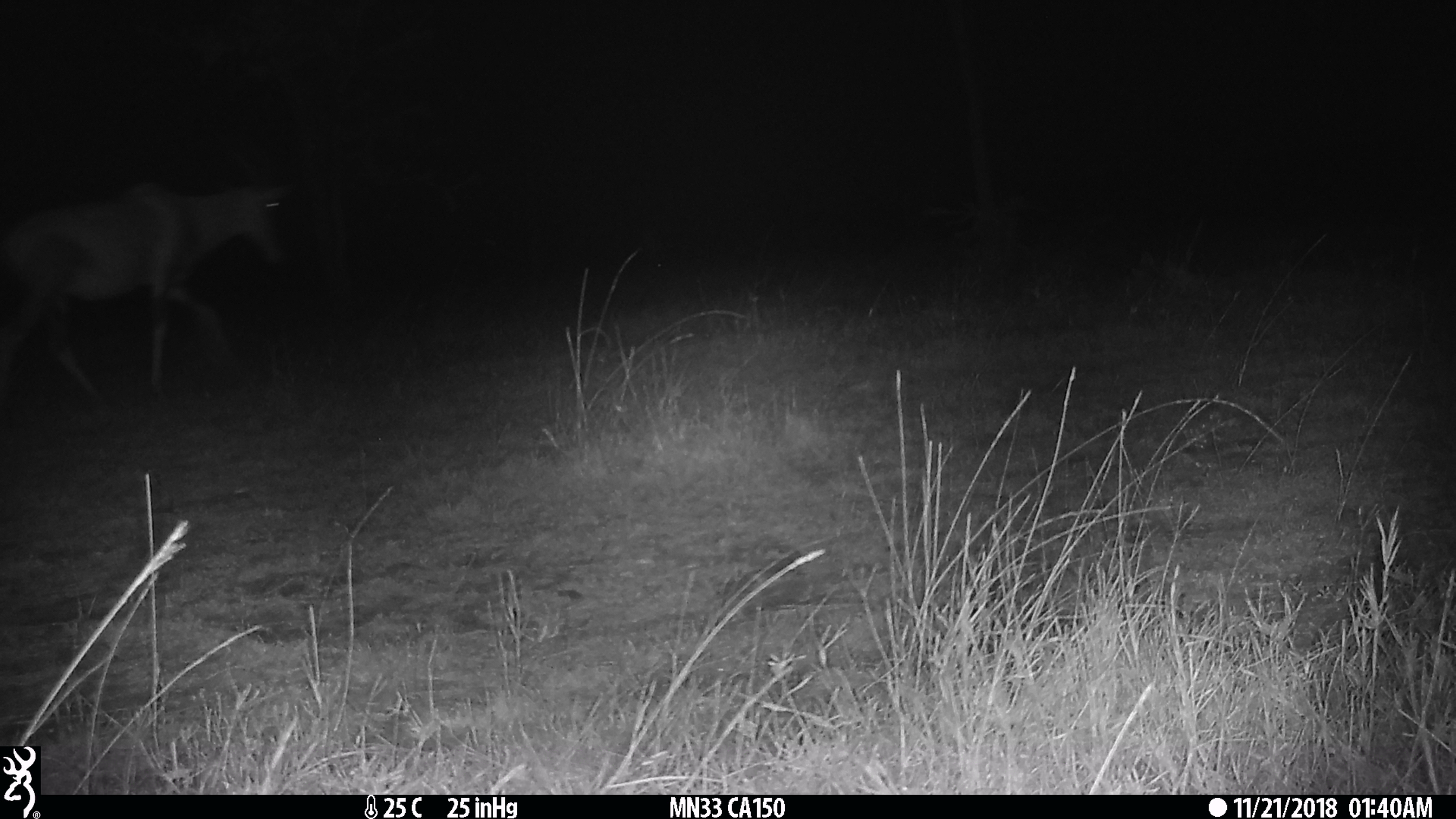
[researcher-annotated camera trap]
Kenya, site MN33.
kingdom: Animalia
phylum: Chordata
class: Mammalia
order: Artiodactyla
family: Bovidae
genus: Damaliscus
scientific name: Damaliscus lunatus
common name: topi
Topi (Damaliscus lunatus).